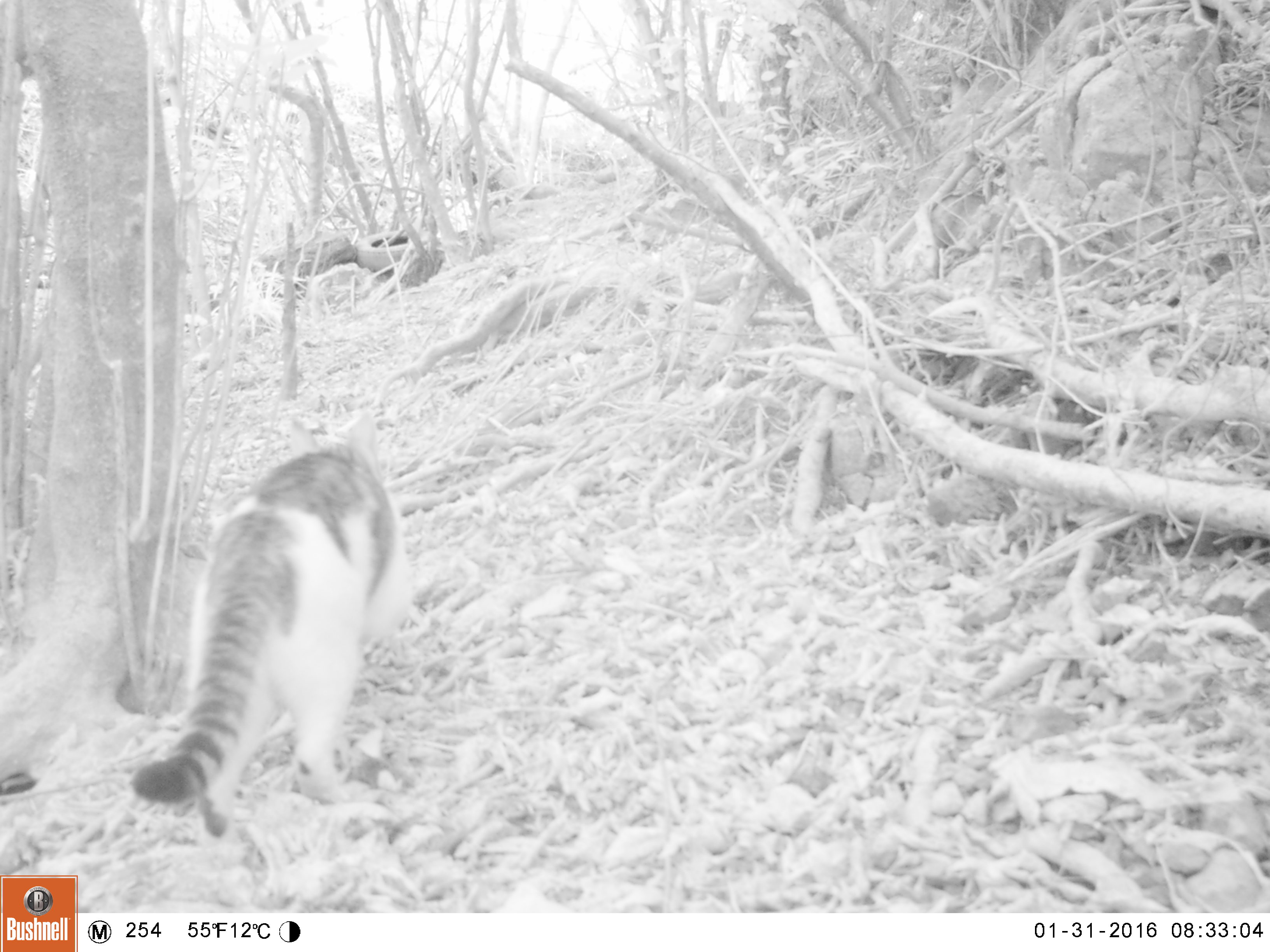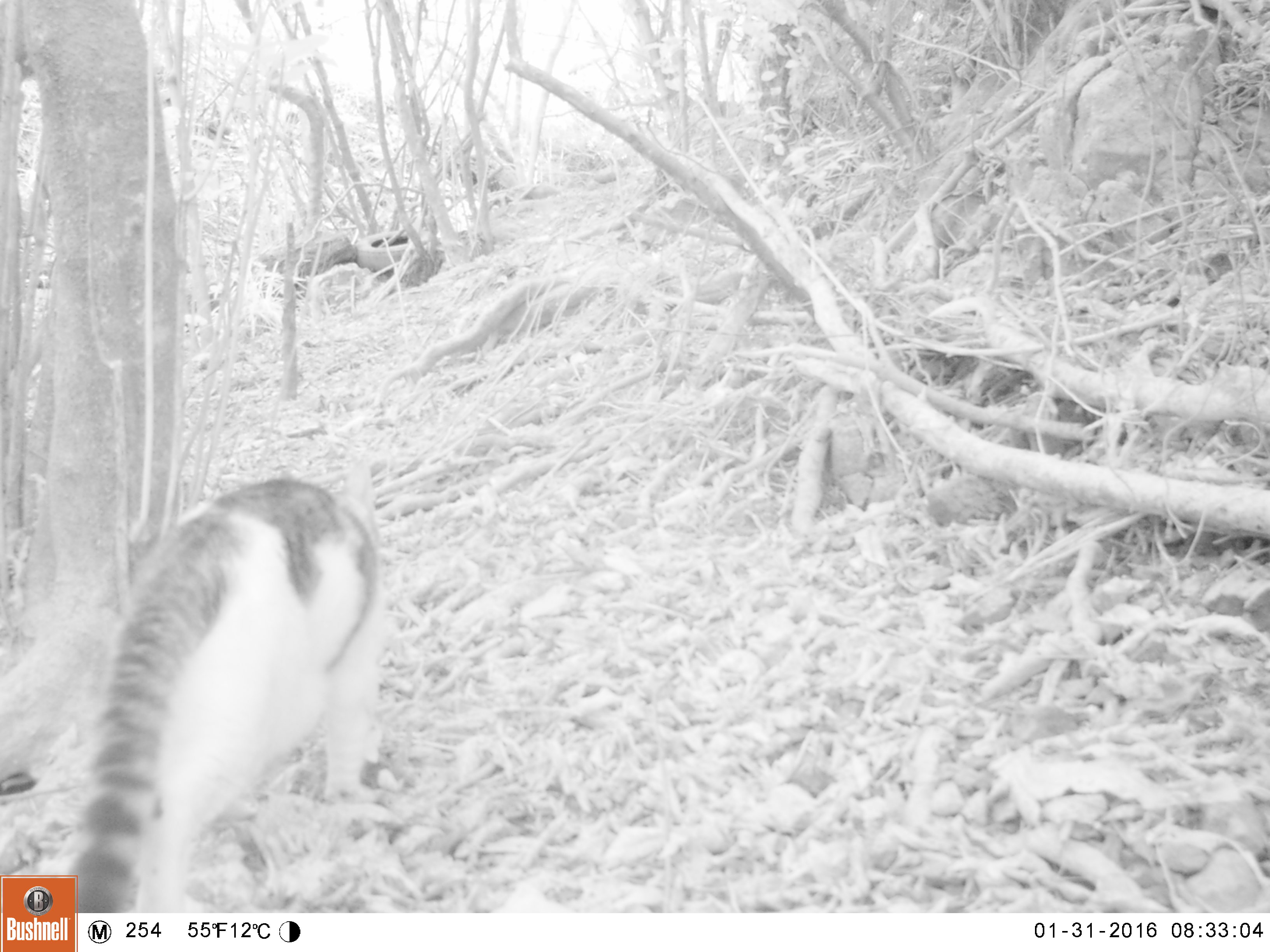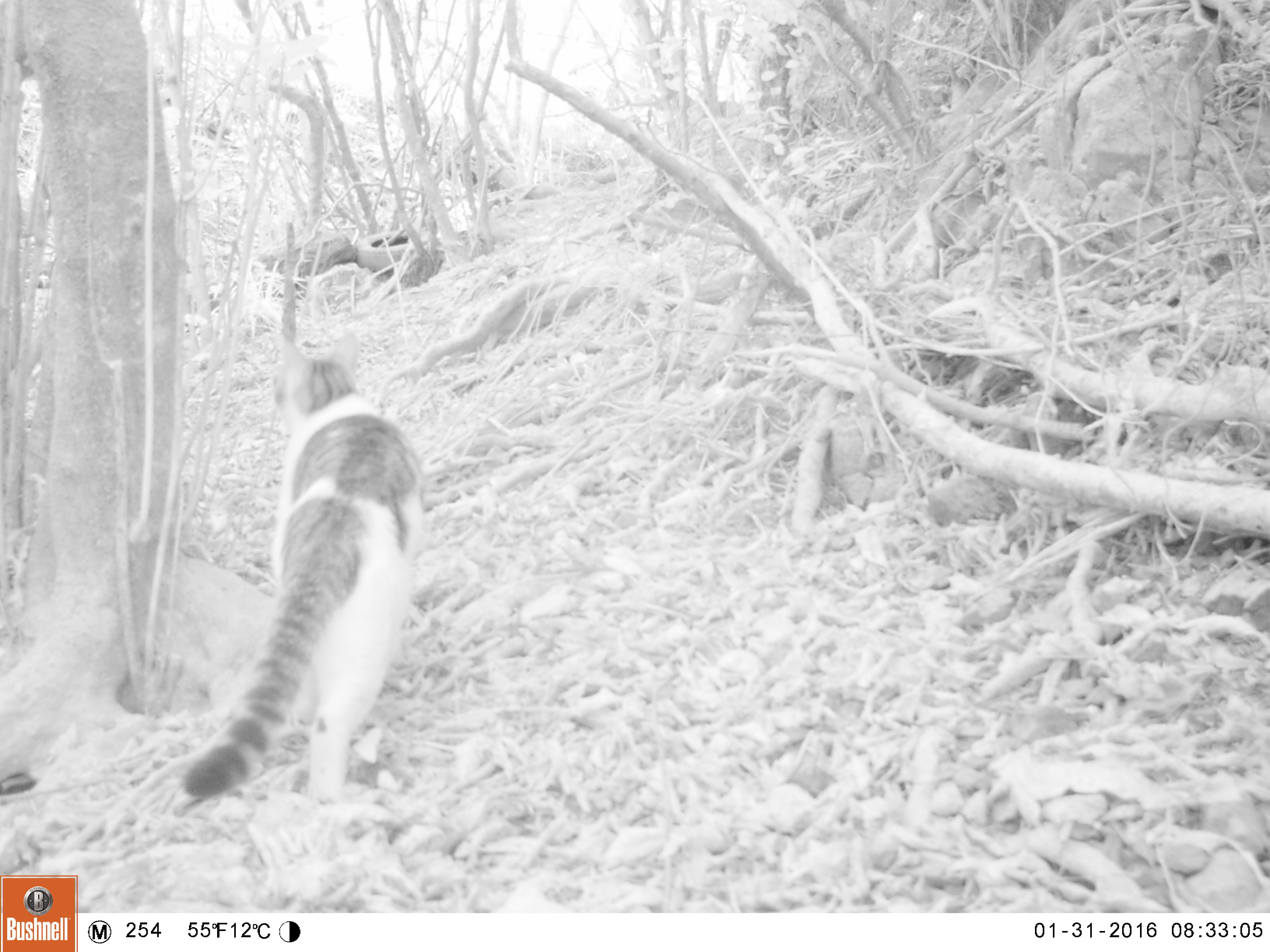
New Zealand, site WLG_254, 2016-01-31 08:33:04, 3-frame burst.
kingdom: Animalia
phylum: Chordata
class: Mammalia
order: Carnivora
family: Felidae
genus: Felis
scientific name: Felis catus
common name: domestic cat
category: cat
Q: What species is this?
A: Cat (domestic cat) (Felis catus).